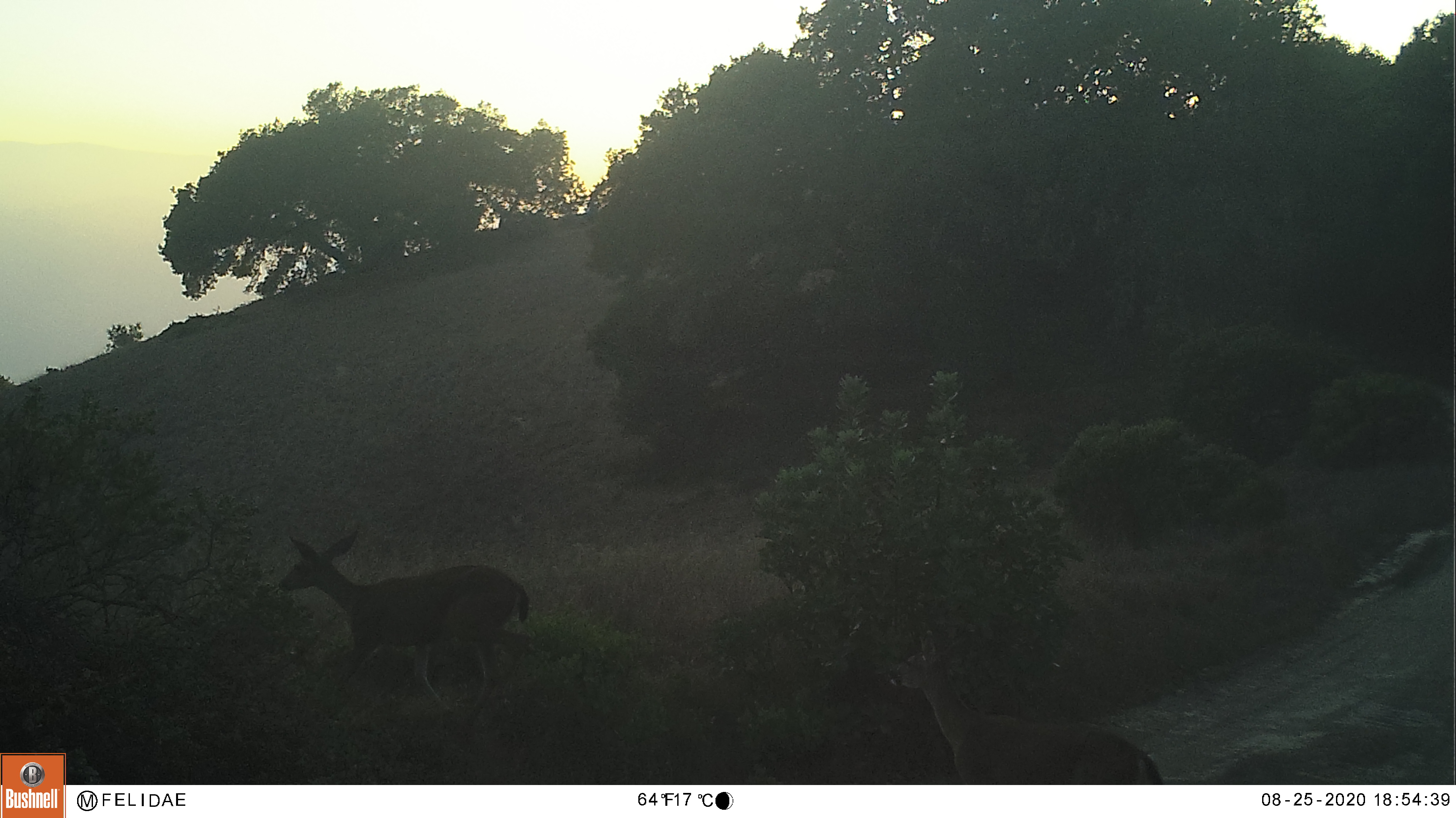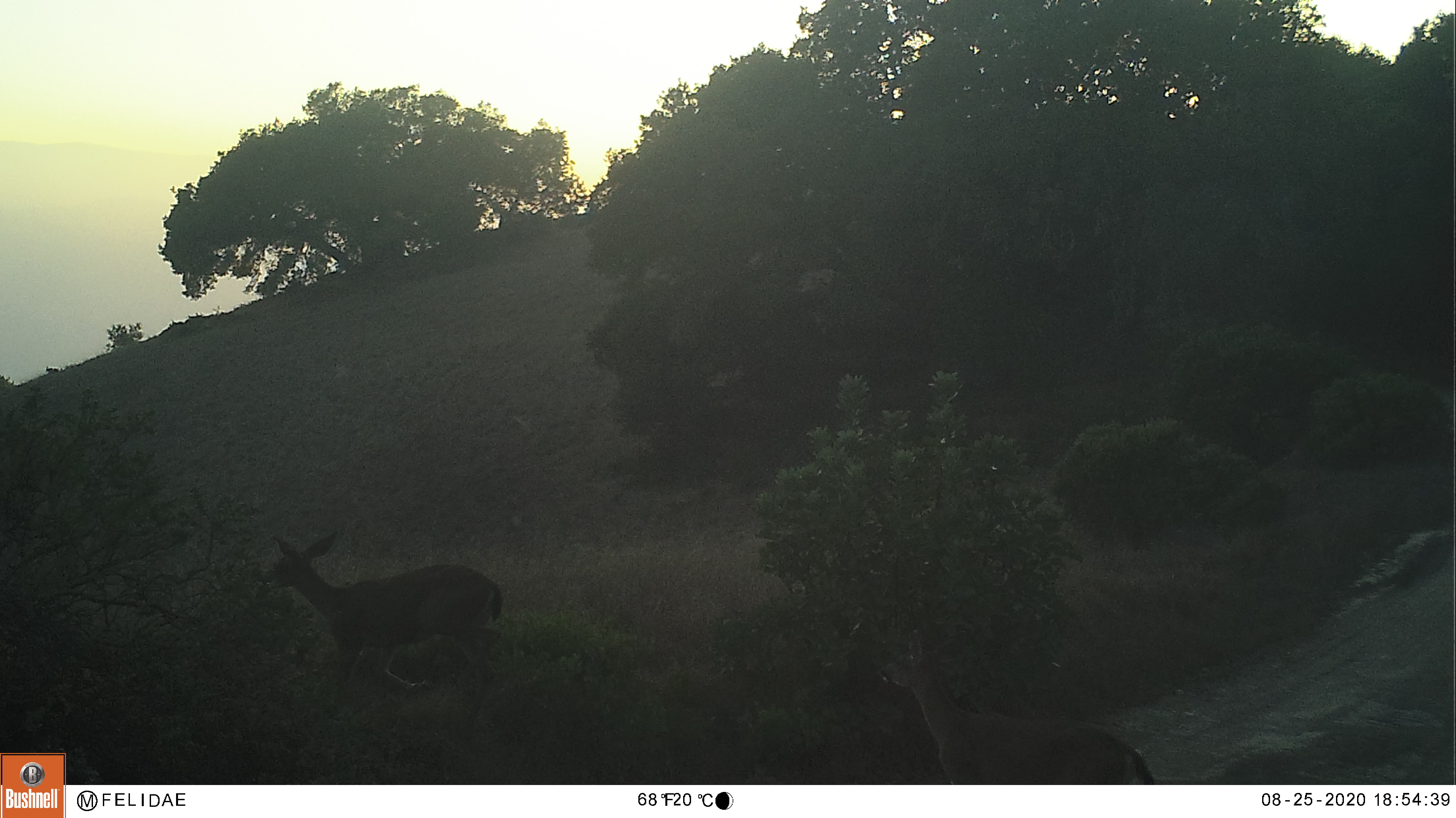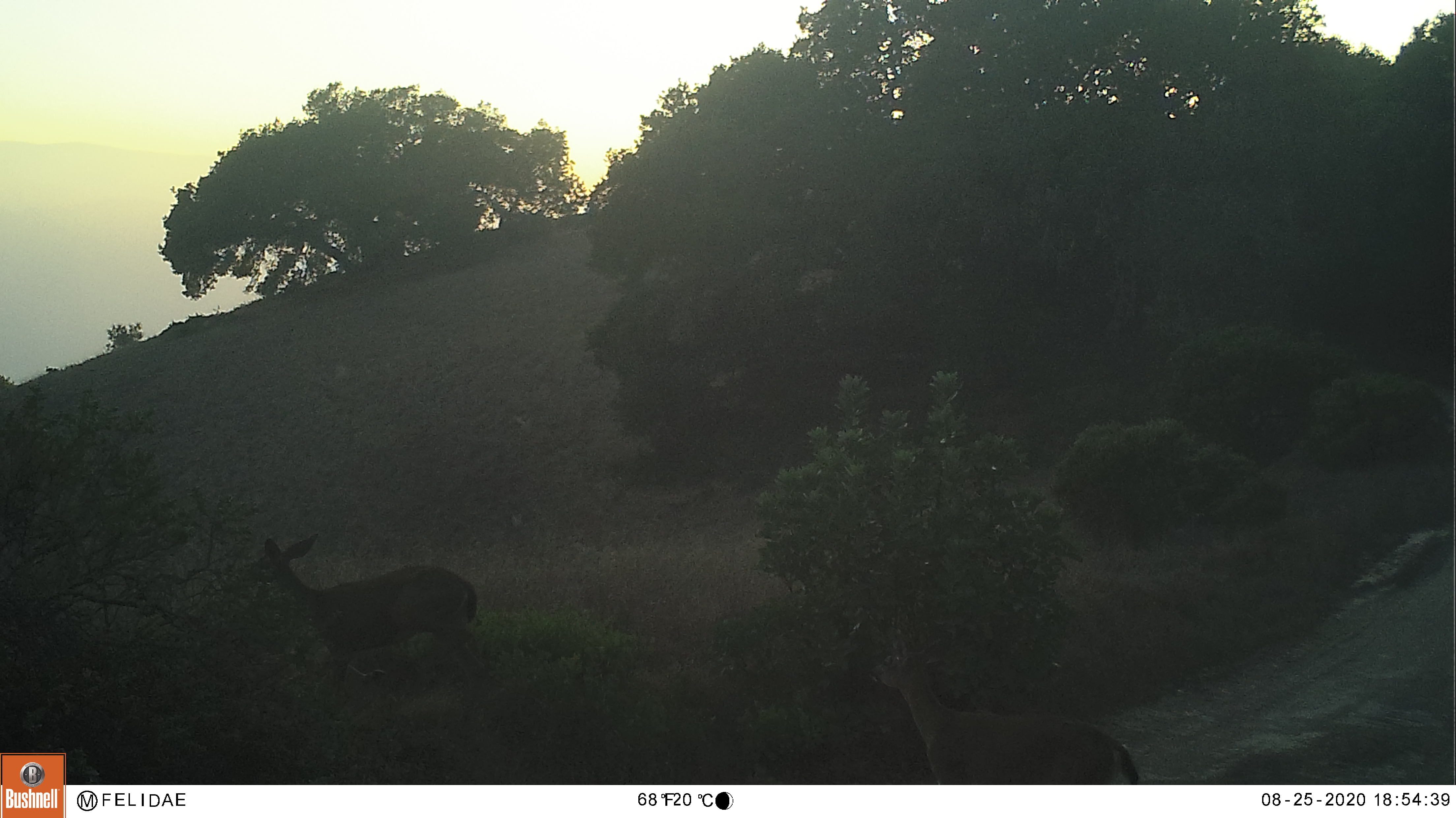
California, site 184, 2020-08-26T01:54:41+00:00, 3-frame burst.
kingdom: Animalia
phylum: Chordata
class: Mammalia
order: Artiodactyla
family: Cervidae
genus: Odocoileus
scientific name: Odocoileus hemionus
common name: mule deer